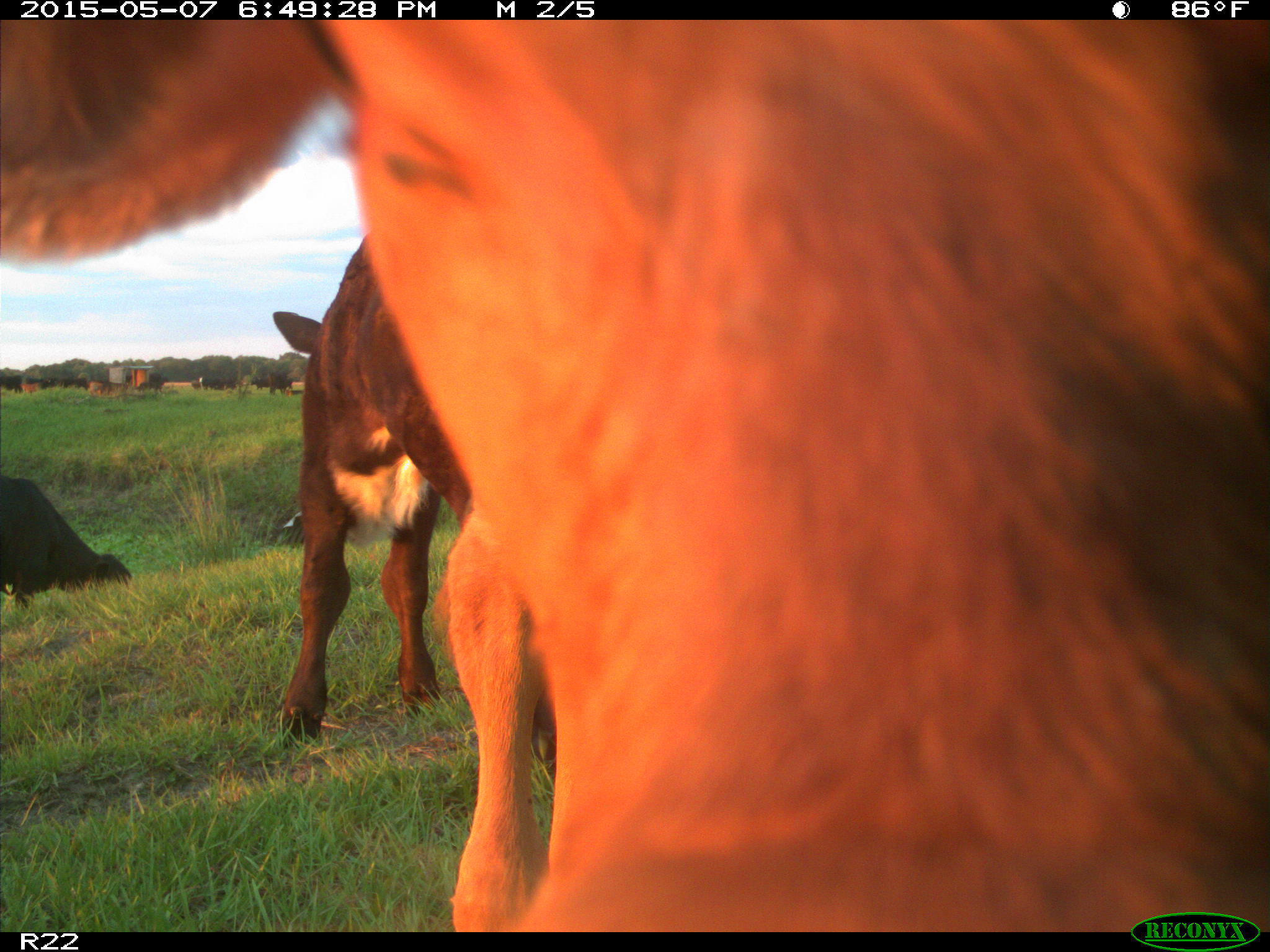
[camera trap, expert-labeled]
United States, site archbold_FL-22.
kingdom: Animalia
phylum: Chordata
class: Mammalia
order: Artiodactyla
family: Bovidae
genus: Bos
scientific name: Bos taurus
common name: domestic cow